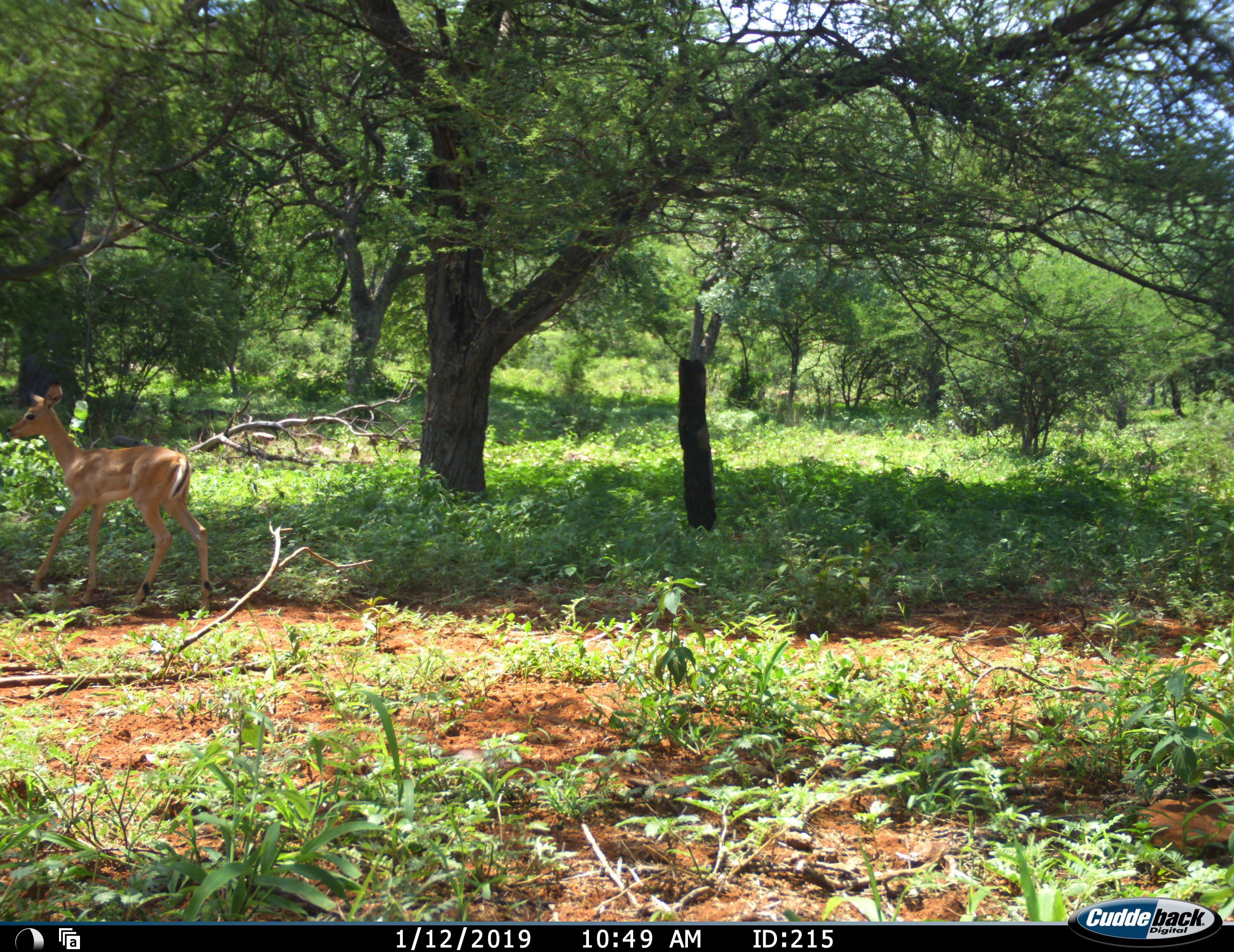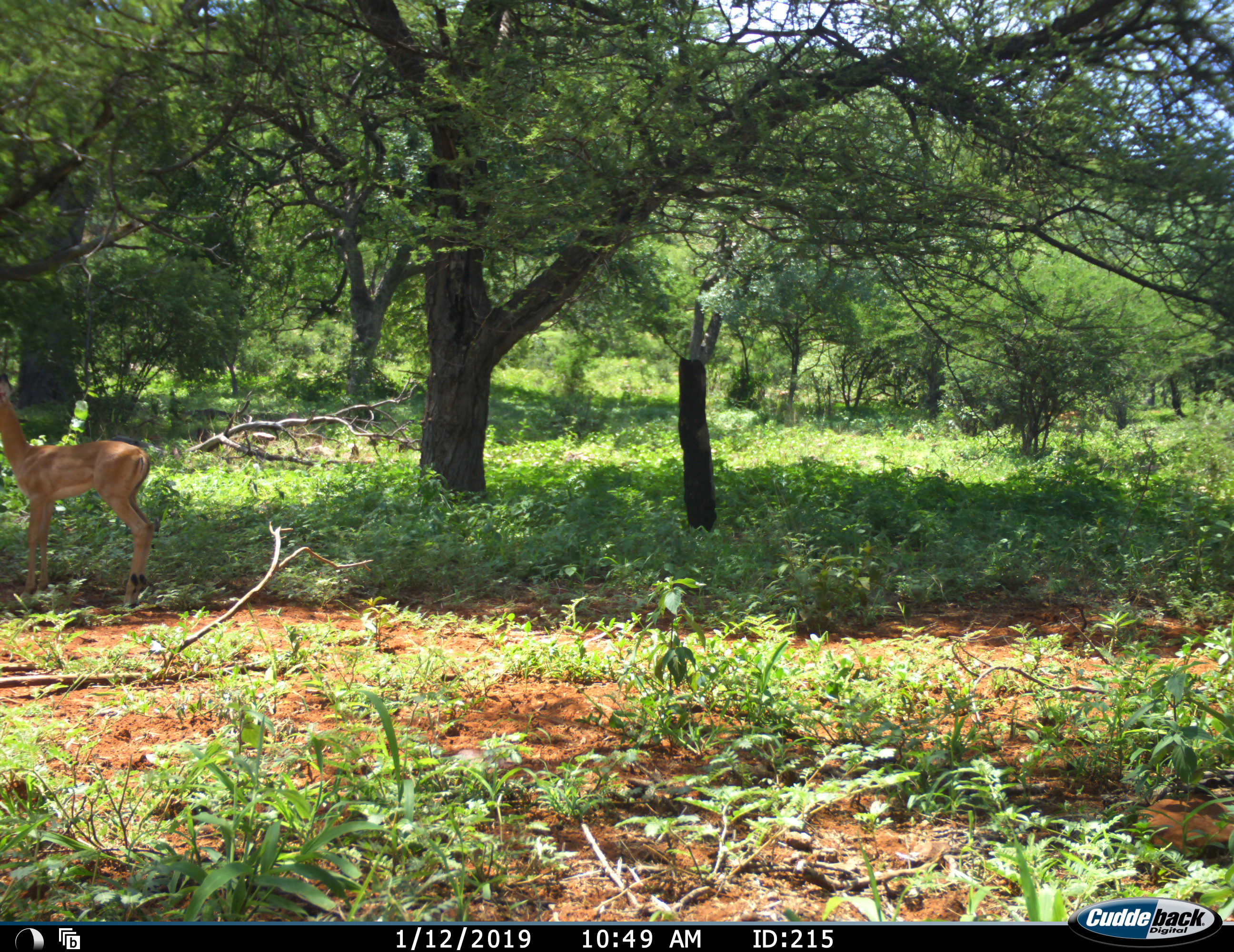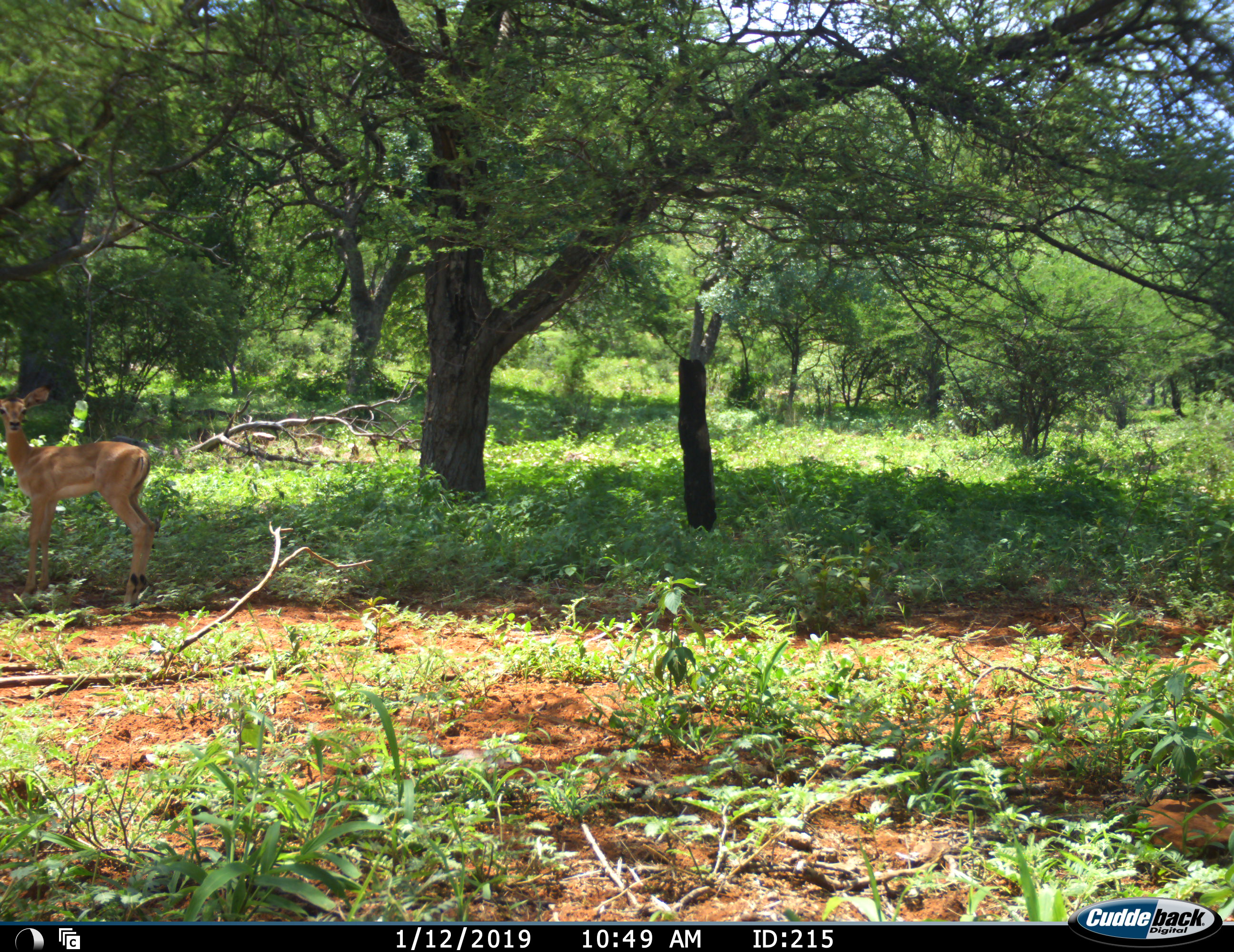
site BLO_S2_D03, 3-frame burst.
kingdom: Animalia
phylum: Chordata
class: Mammalia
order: Artiodactyla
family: Bovidae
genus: Aepyceros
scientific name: Aepyceros melampus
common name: impala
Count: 1.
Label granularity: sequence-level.